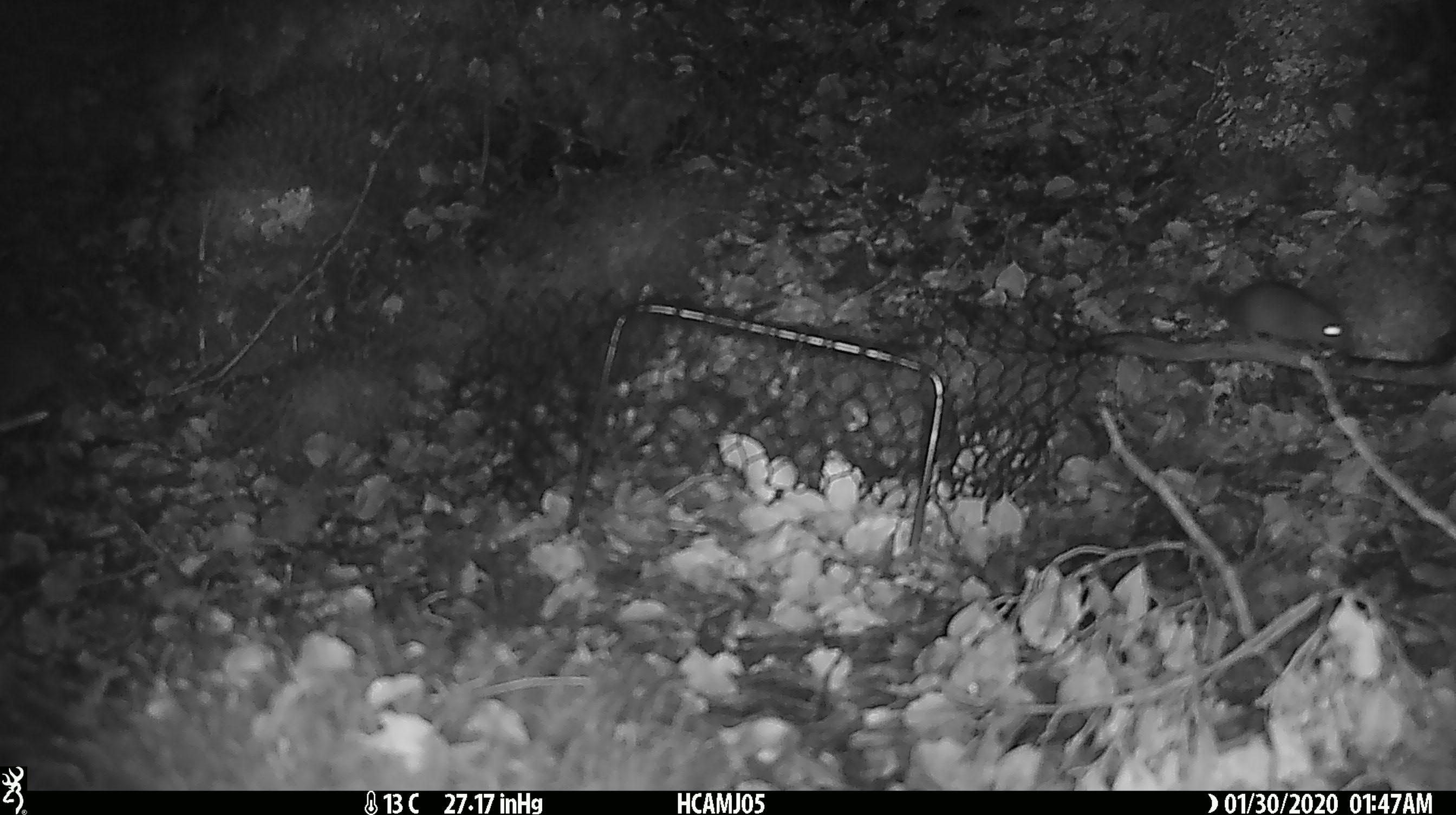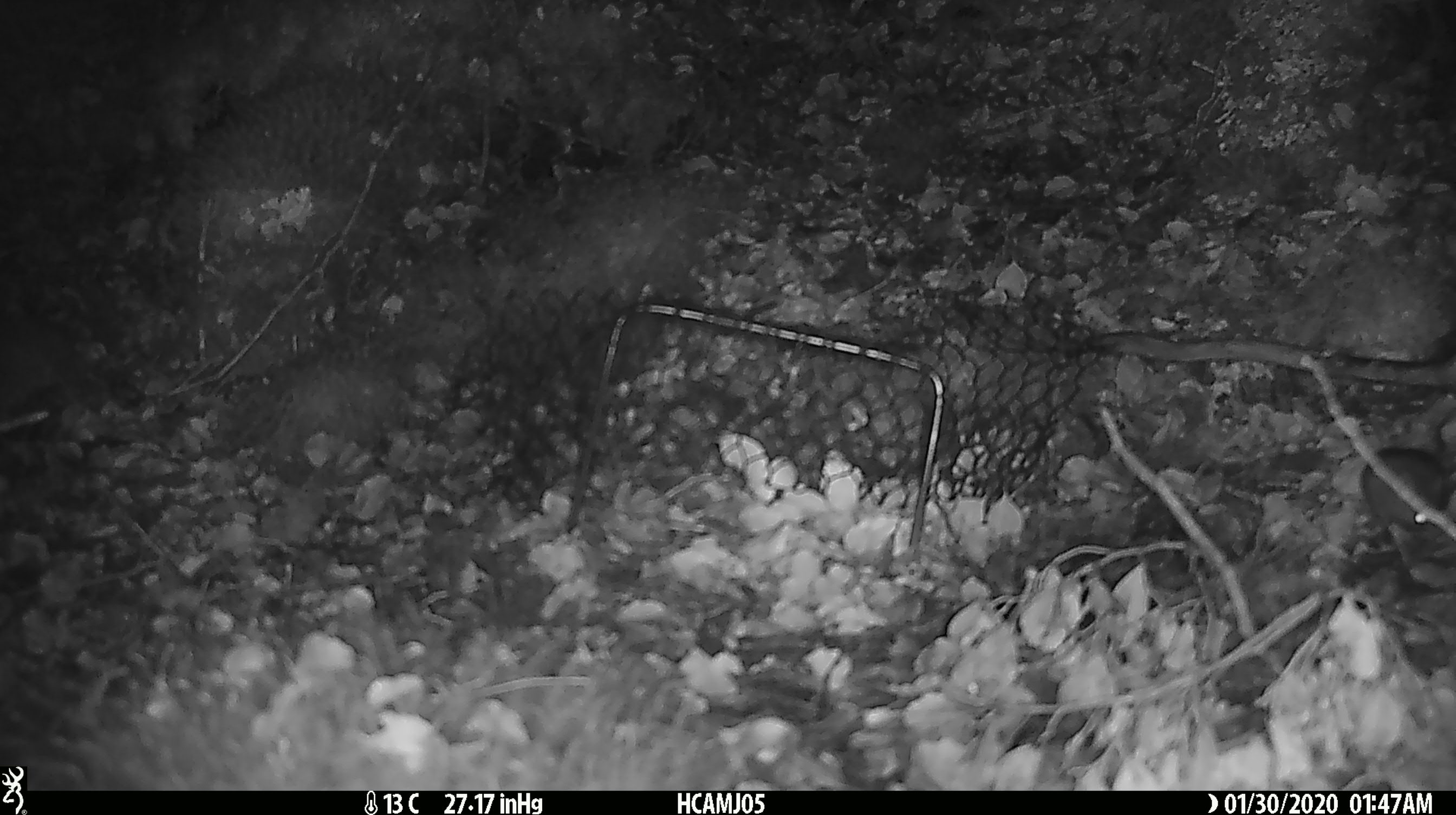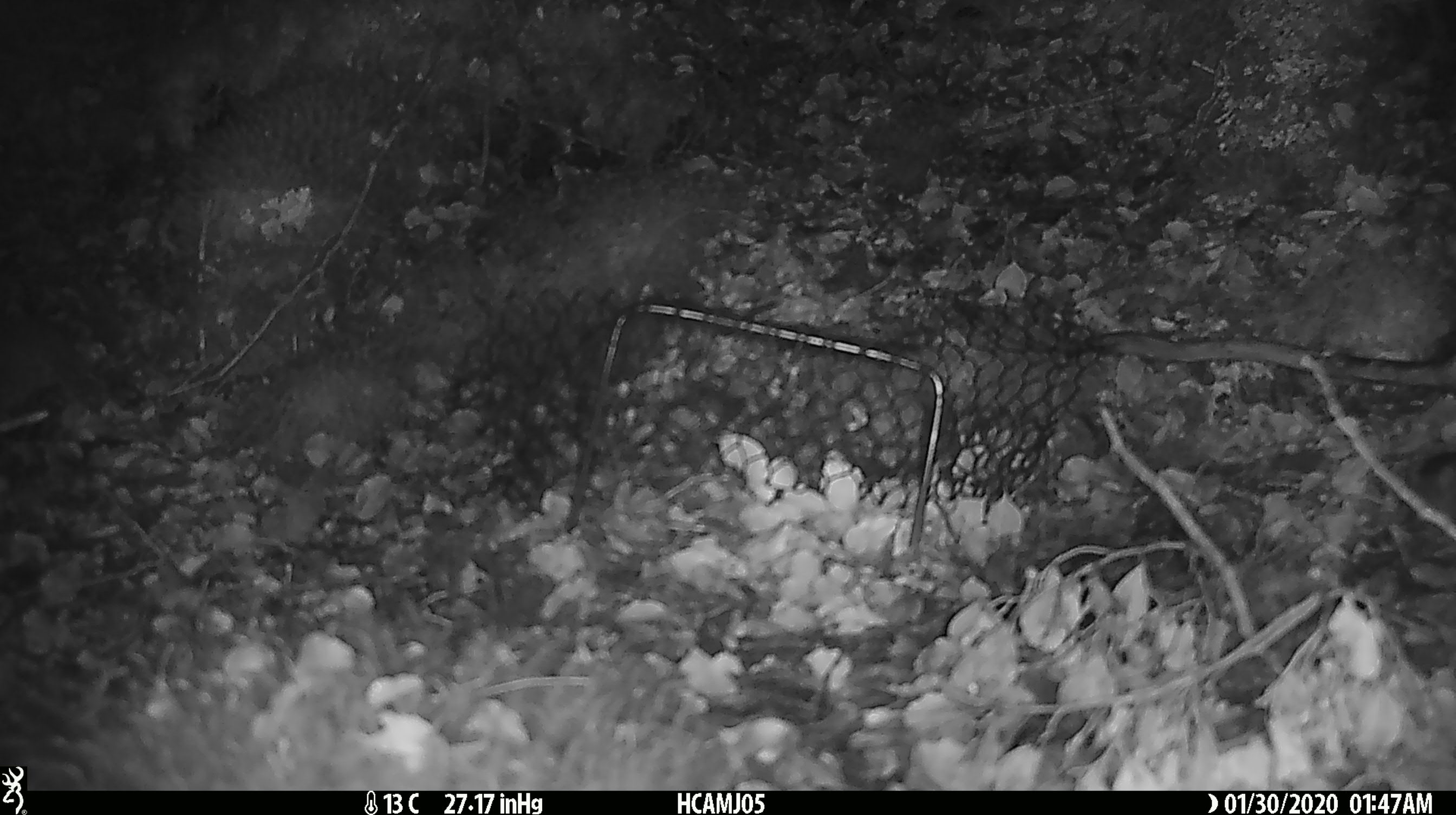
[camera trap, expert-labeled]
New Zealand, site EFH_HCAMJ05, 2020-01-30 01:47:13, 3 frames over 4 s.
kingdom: Animalia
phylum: Chordata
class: Mammalia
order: Rodentia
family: Muridae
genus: Mus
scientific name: Mus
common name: mouse